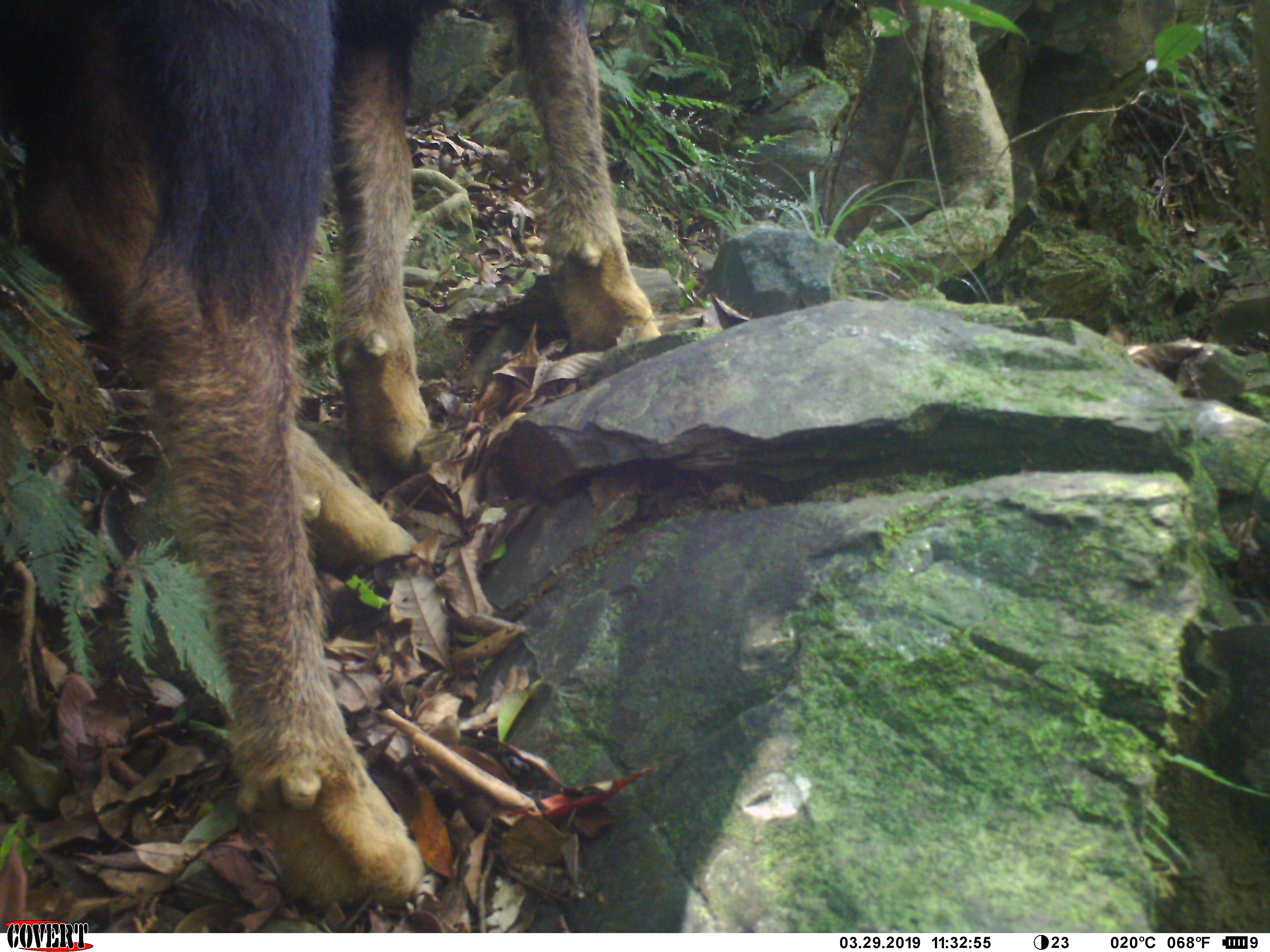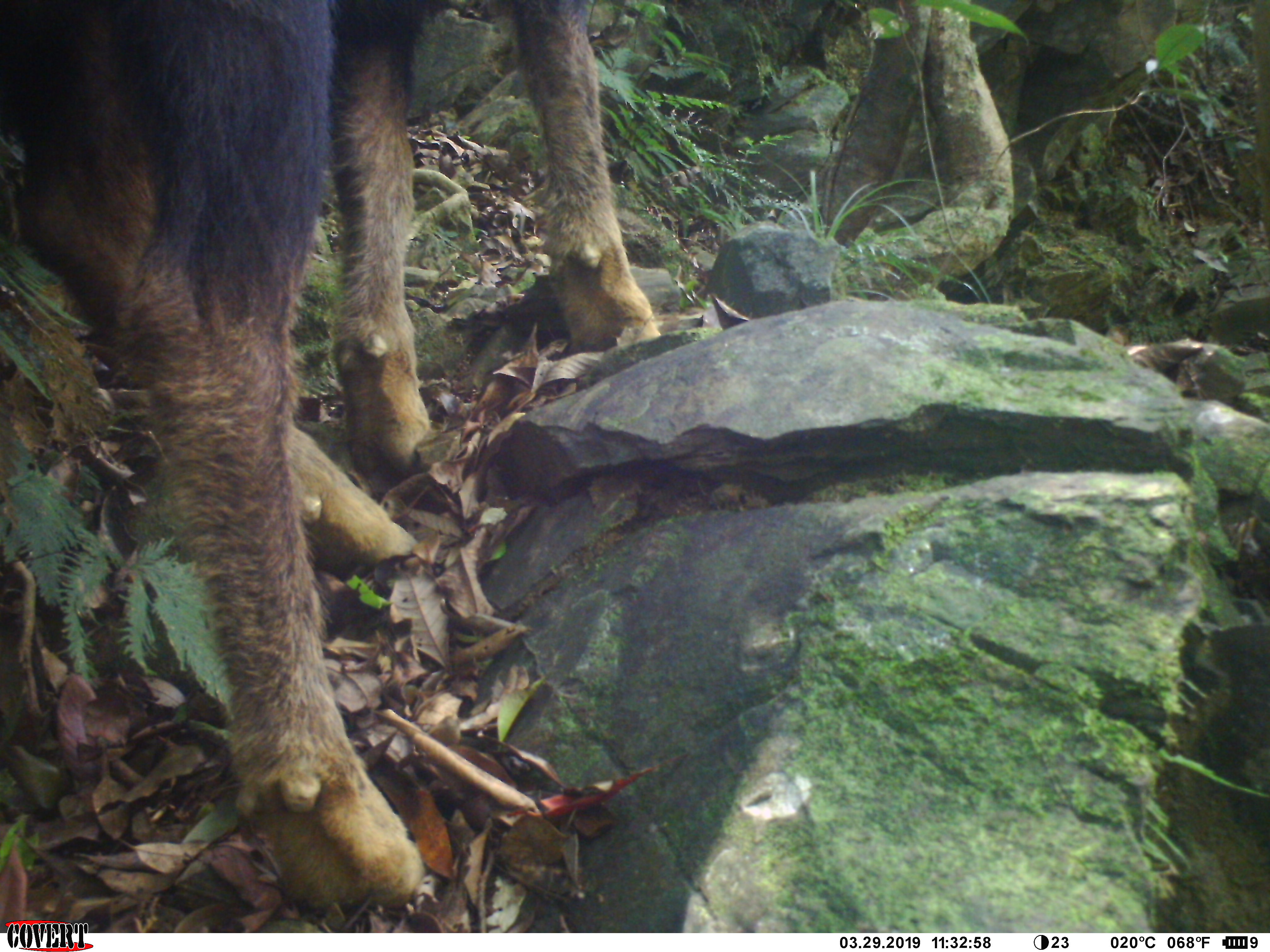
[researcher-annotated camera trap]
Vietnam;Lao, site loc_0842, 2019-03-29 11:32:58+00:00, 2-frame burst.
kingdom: Animalia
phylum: Chordata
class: Mammalia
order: Artiodactyla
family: Bovidae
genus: Capricornis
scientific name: Capricornis sumatraensis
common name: chinese serow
Chinese serow (Capricornis sumatraensis). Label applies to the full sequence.